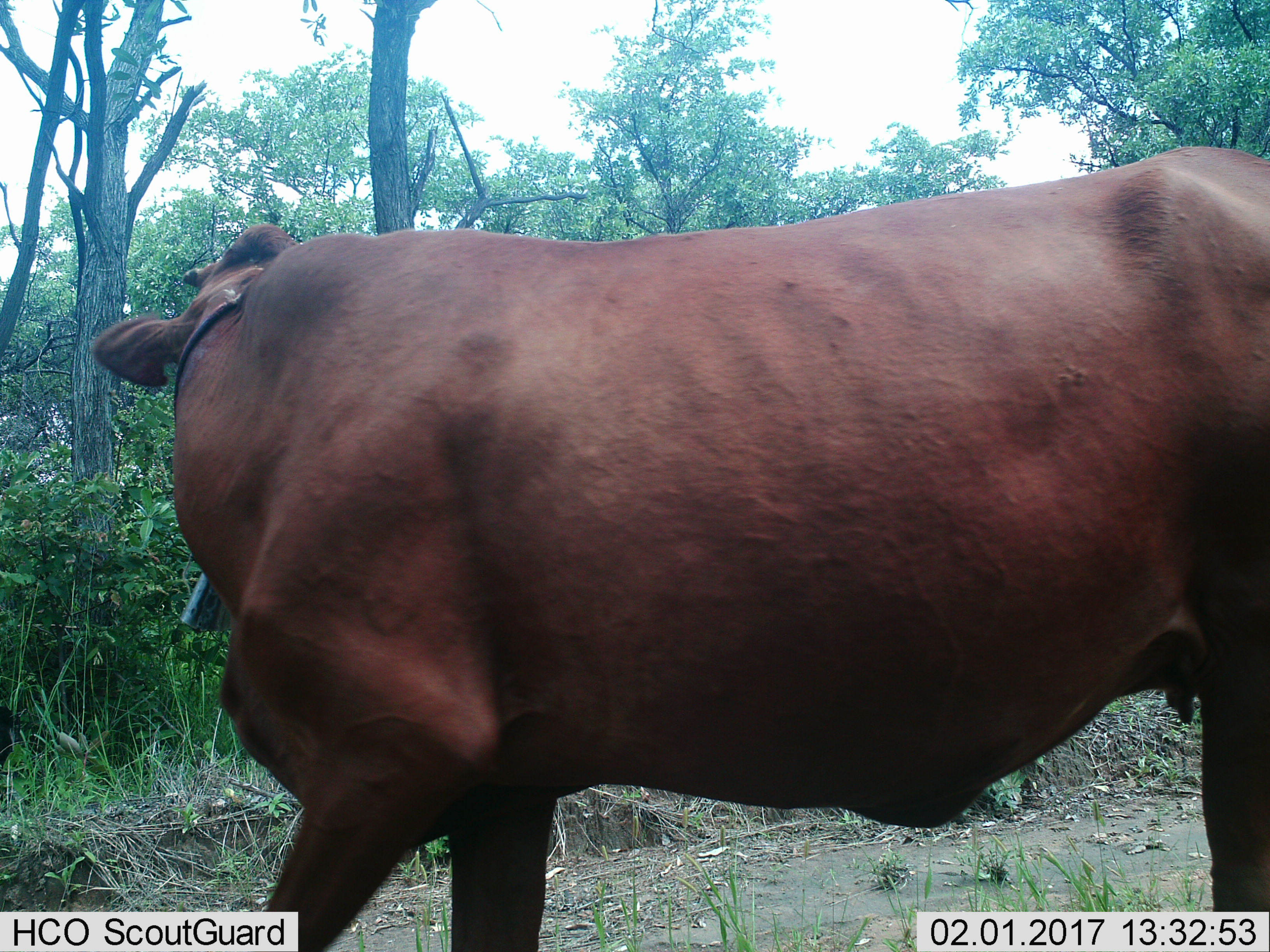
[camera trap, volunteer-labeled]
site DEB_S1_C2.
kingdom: Animalia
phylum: Chordata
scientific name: Vertebrata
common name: domestic animal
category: domesticanimal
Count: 1.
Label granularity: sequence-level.